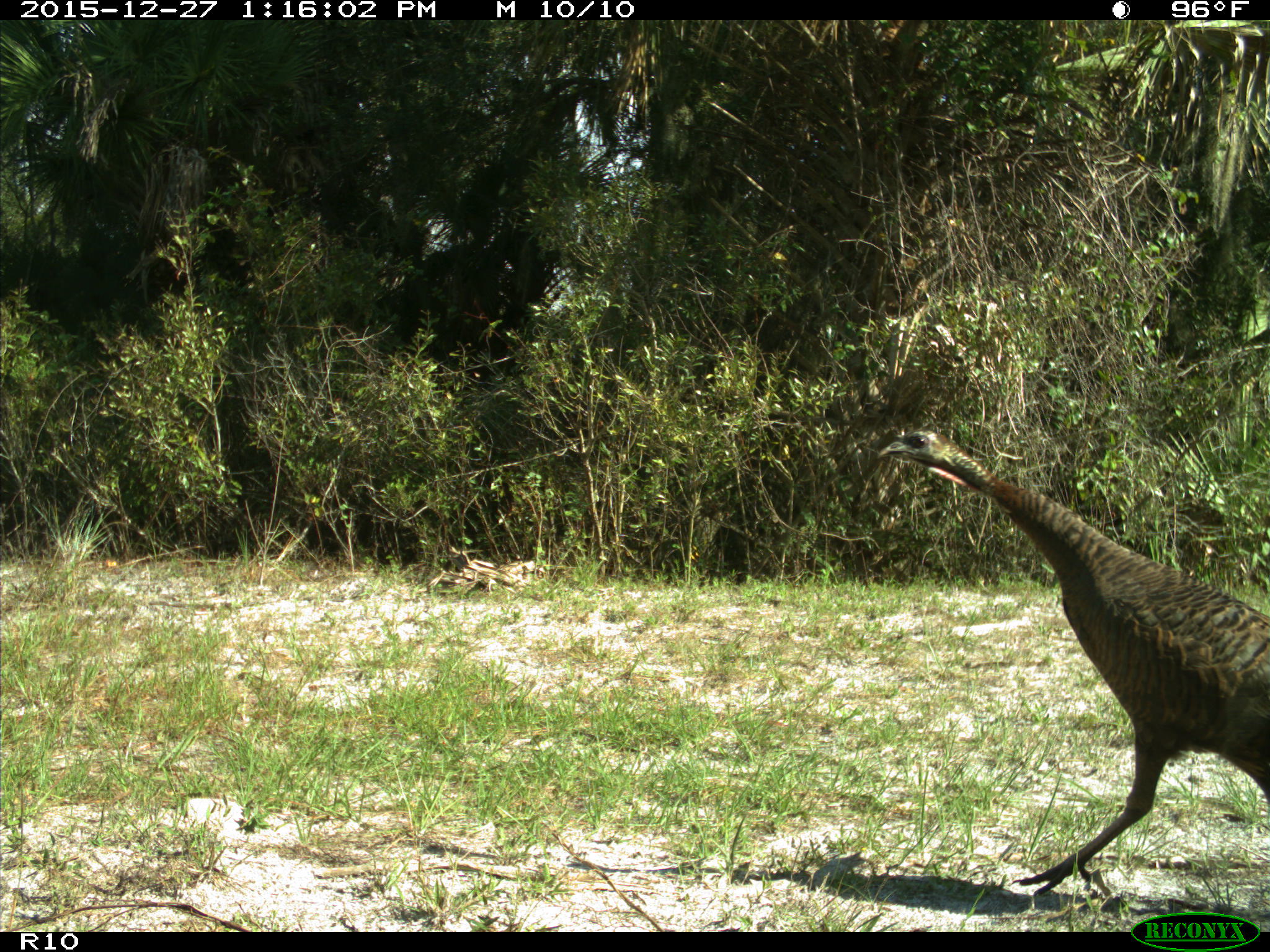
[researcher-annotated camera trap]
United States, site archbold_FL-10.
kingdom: Animalia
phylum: Chordata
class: Aves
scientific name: Aves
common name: birds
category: unidentified bird